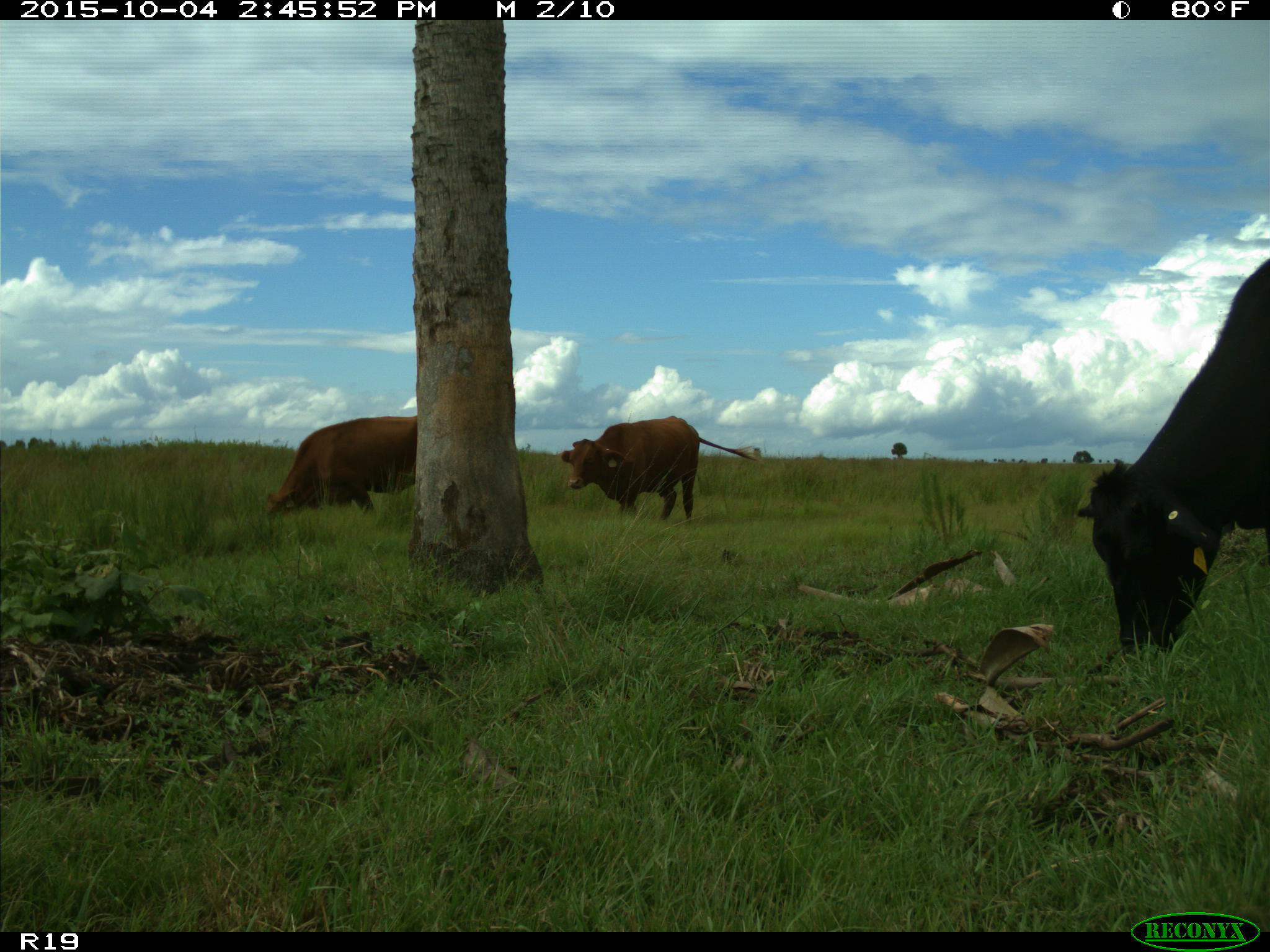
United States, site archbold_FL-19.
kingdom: Animalia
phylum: Chordata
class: Mammalia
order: Artiodactyla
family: Bovidae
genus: Bos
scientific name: Bos taurus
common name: domestic cow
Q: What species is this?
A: Bos taurus (domestic cow).